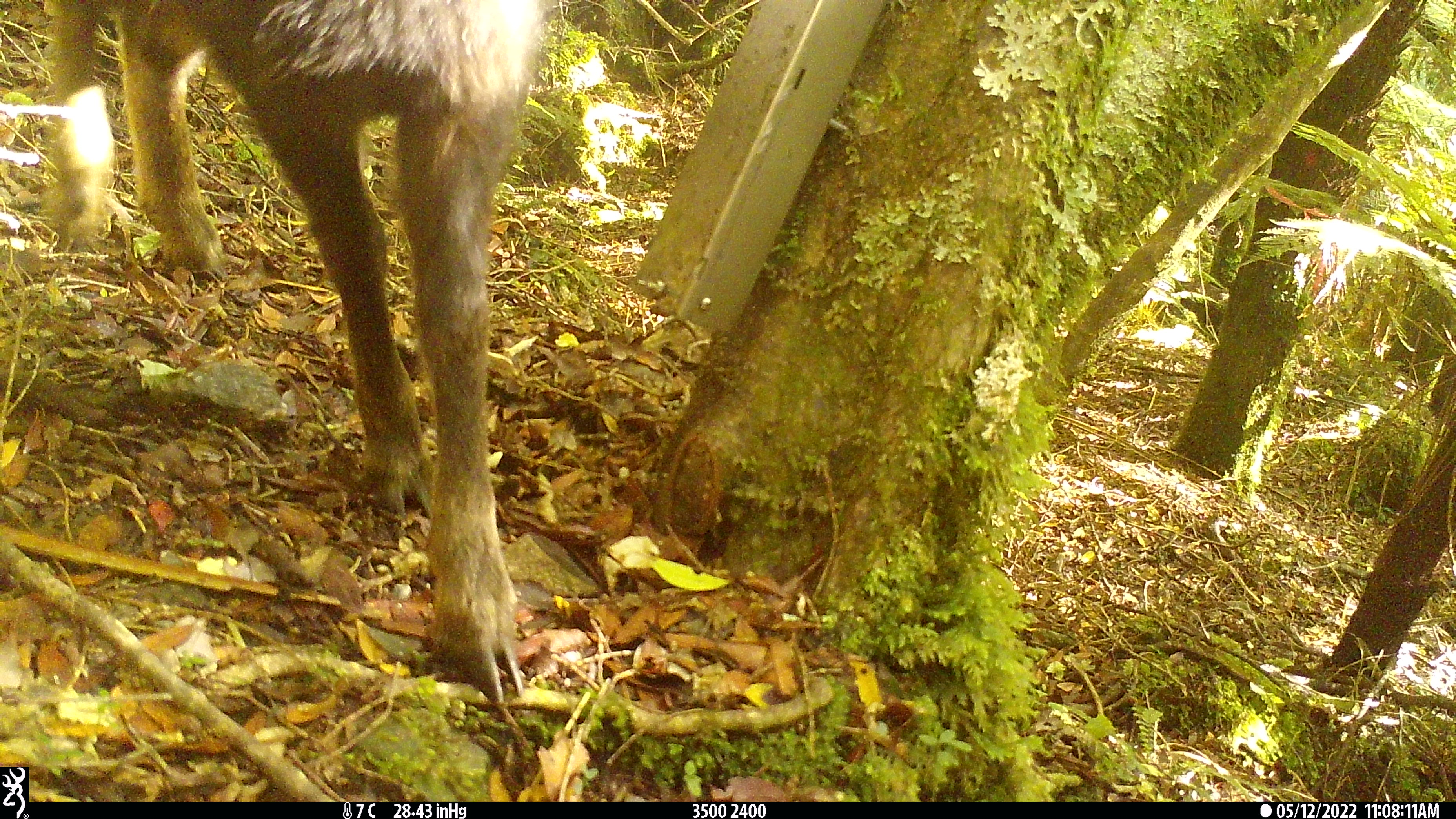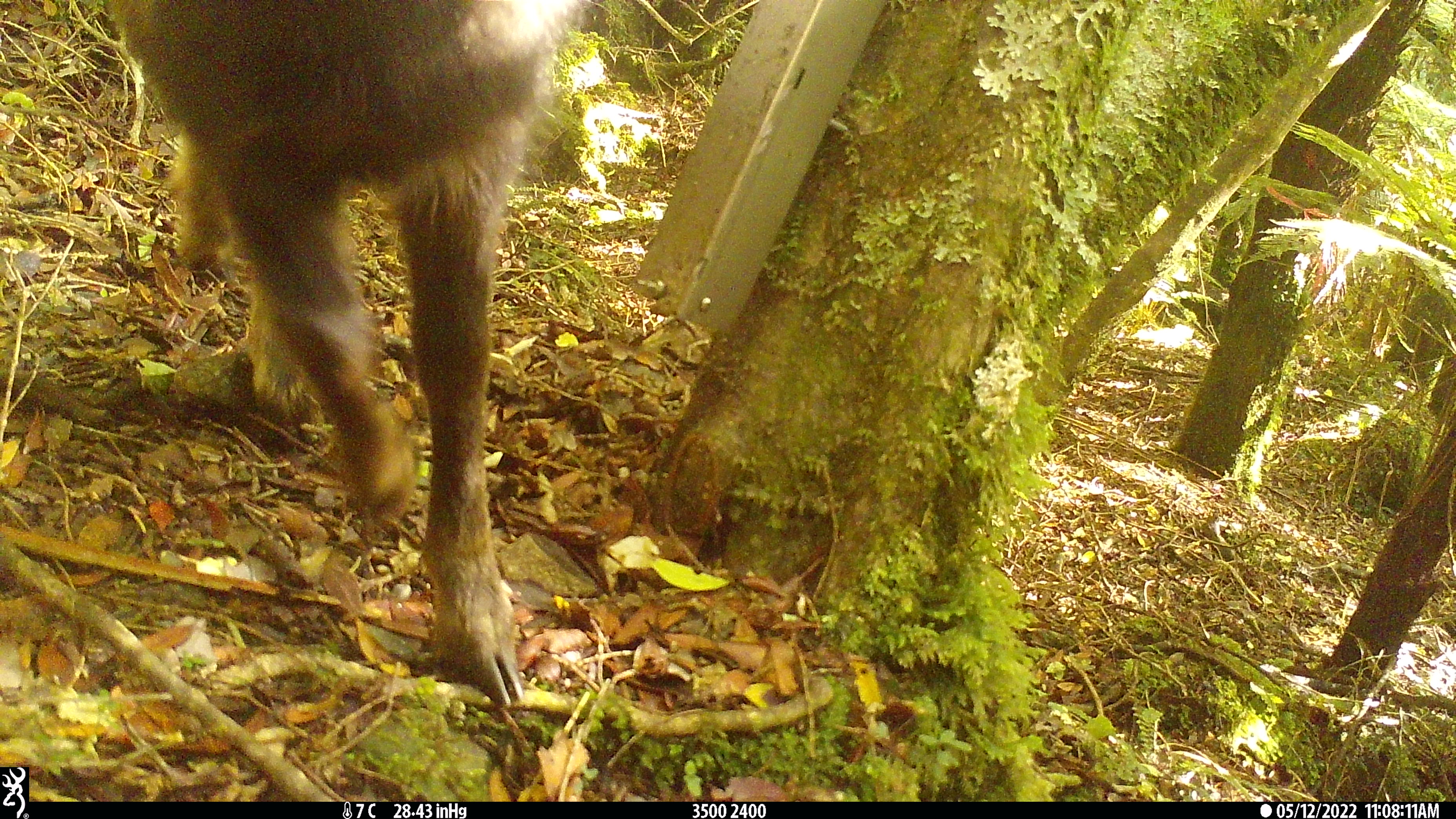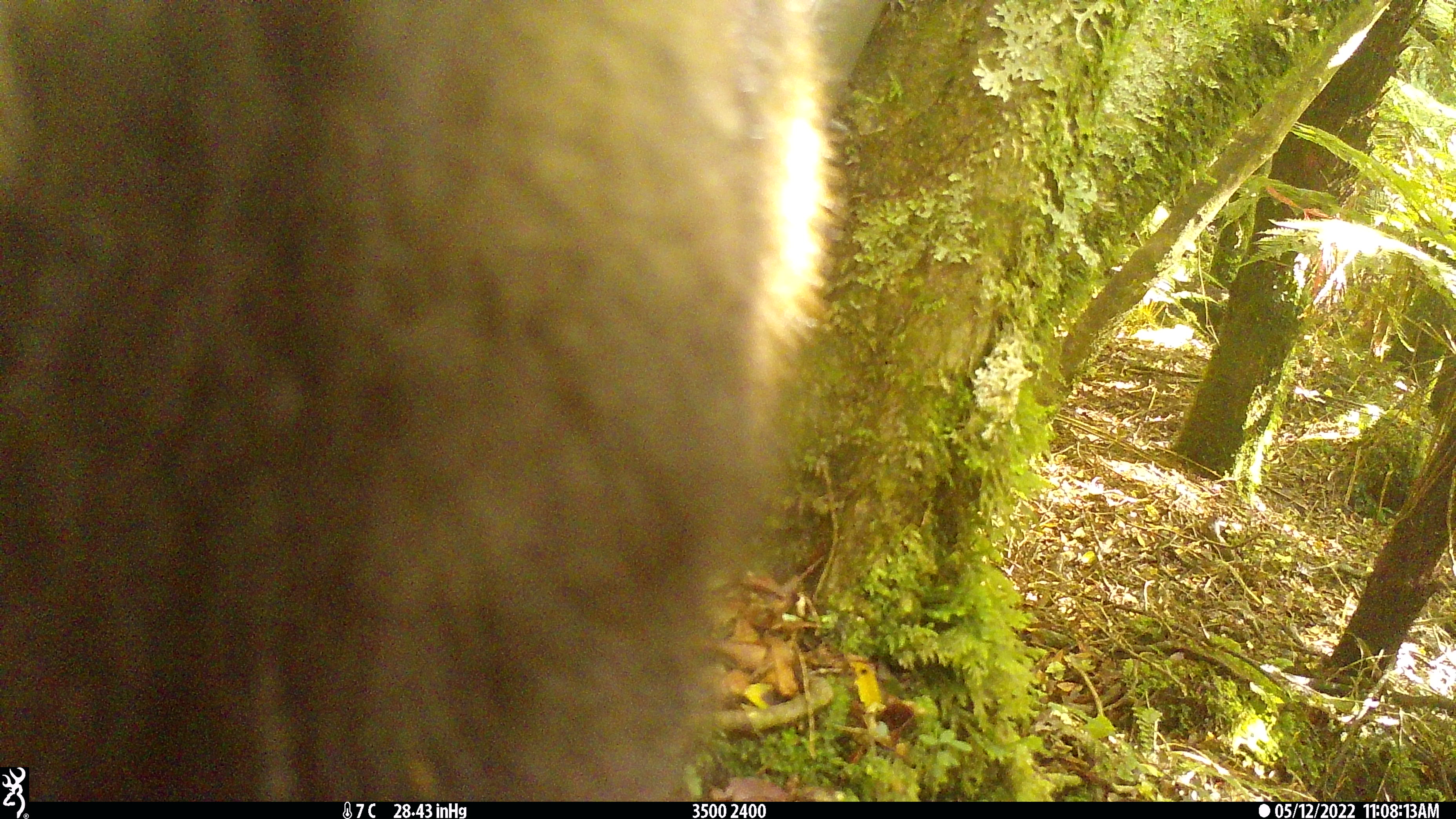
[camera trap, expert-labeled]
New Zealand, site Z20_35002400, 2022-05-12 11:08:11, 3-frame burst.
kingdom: Animalia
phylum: Chordata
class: Mammalia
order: Artiodactyla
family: Bovidae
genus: Rupicapra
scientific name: Rupicapra rupicapra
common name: alpine chamois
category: chamois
Chamois (alpine chamois) (Rupicapra rupicapra).